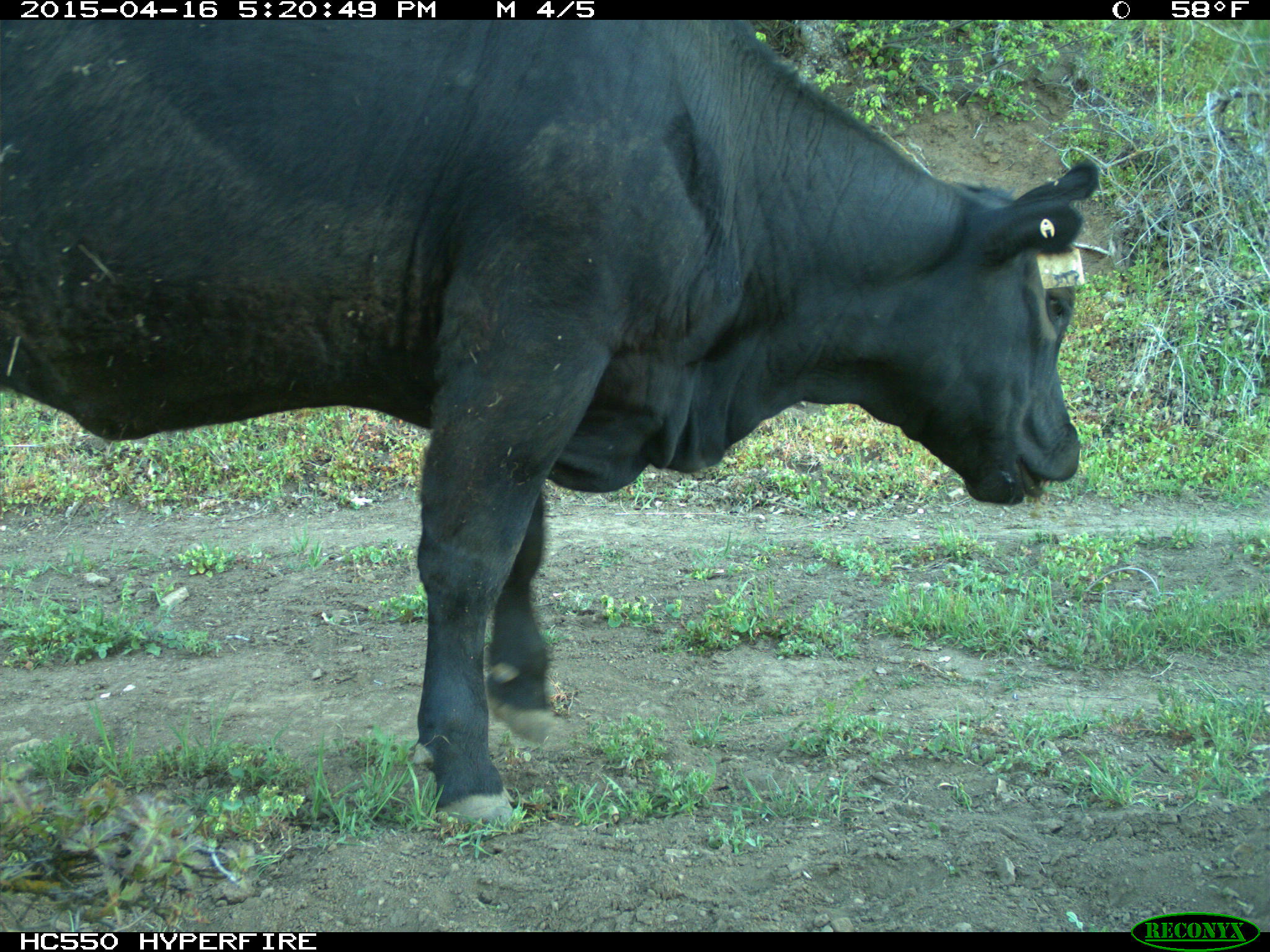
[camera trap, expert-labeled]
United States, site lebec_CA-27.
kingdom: Animalia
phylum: Chordata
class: Mammalia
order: Artiodactyla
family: Bovidae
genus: Bos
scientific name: Bos taurus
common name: domestic cow